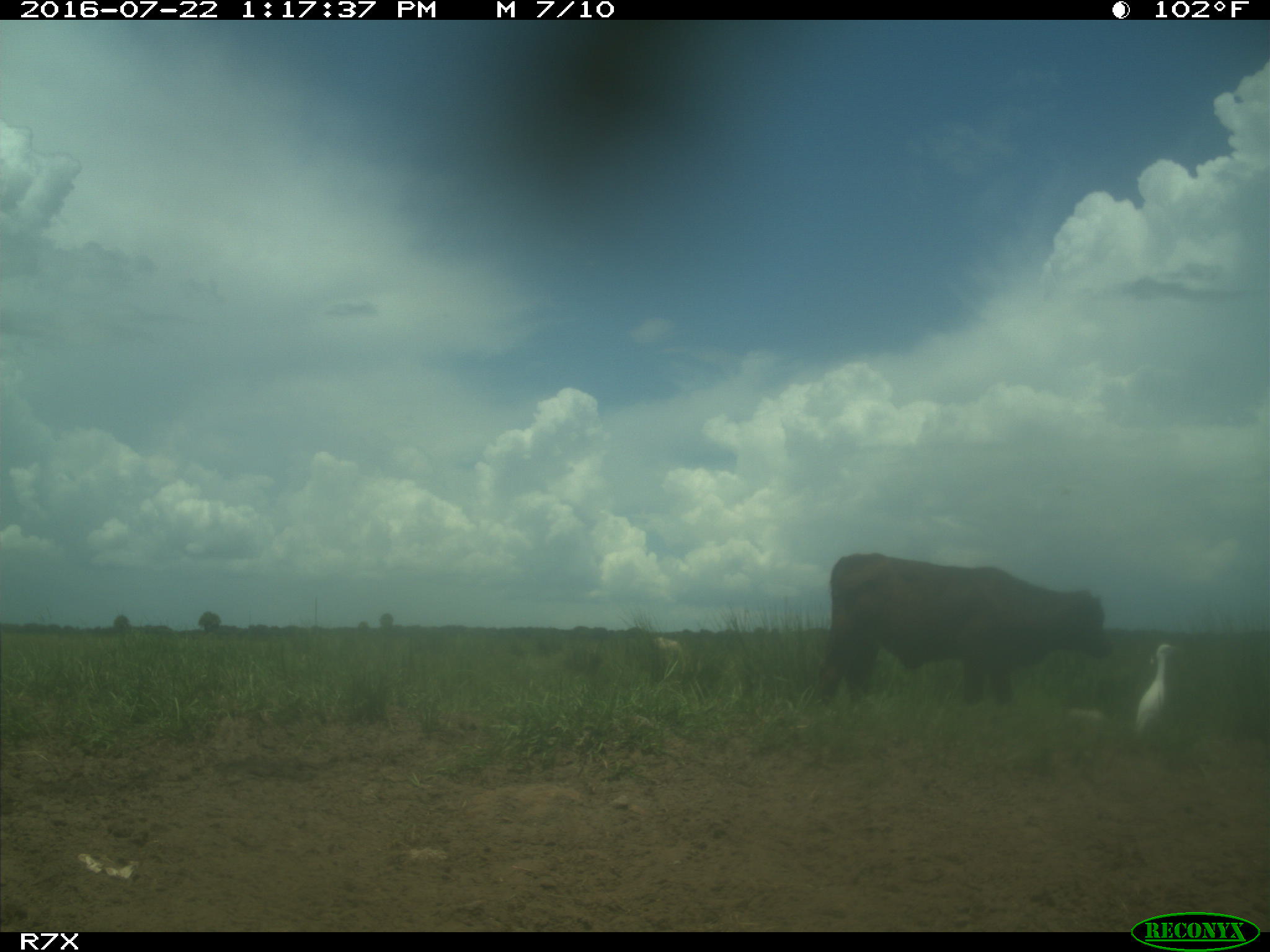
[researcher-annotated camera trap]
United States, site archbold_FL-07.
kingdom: Animalia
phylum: Chordata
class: Mammalia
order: Artiodactyla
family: Bovidae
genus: Bos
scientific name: Bos taurus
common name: domestic cow